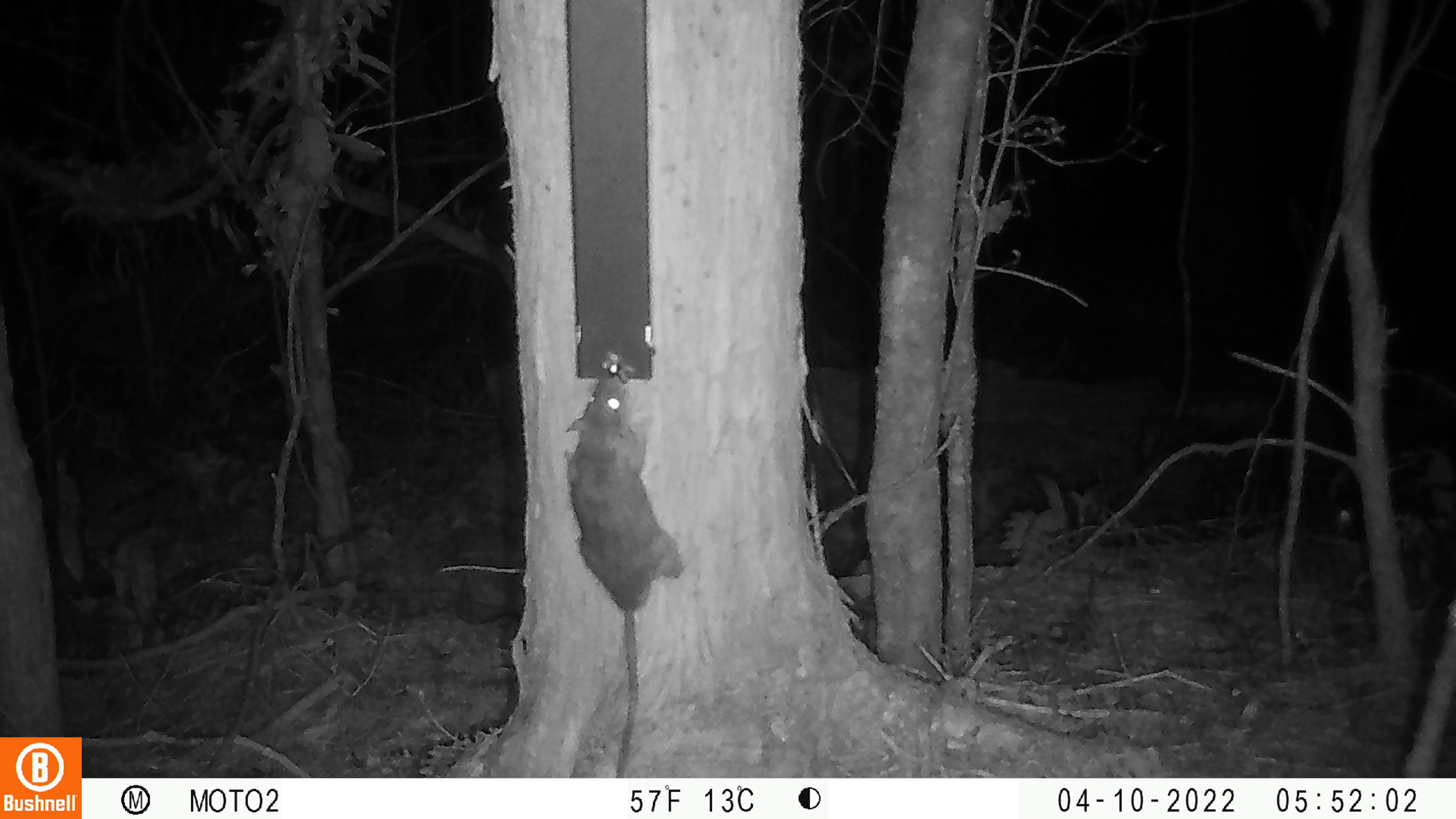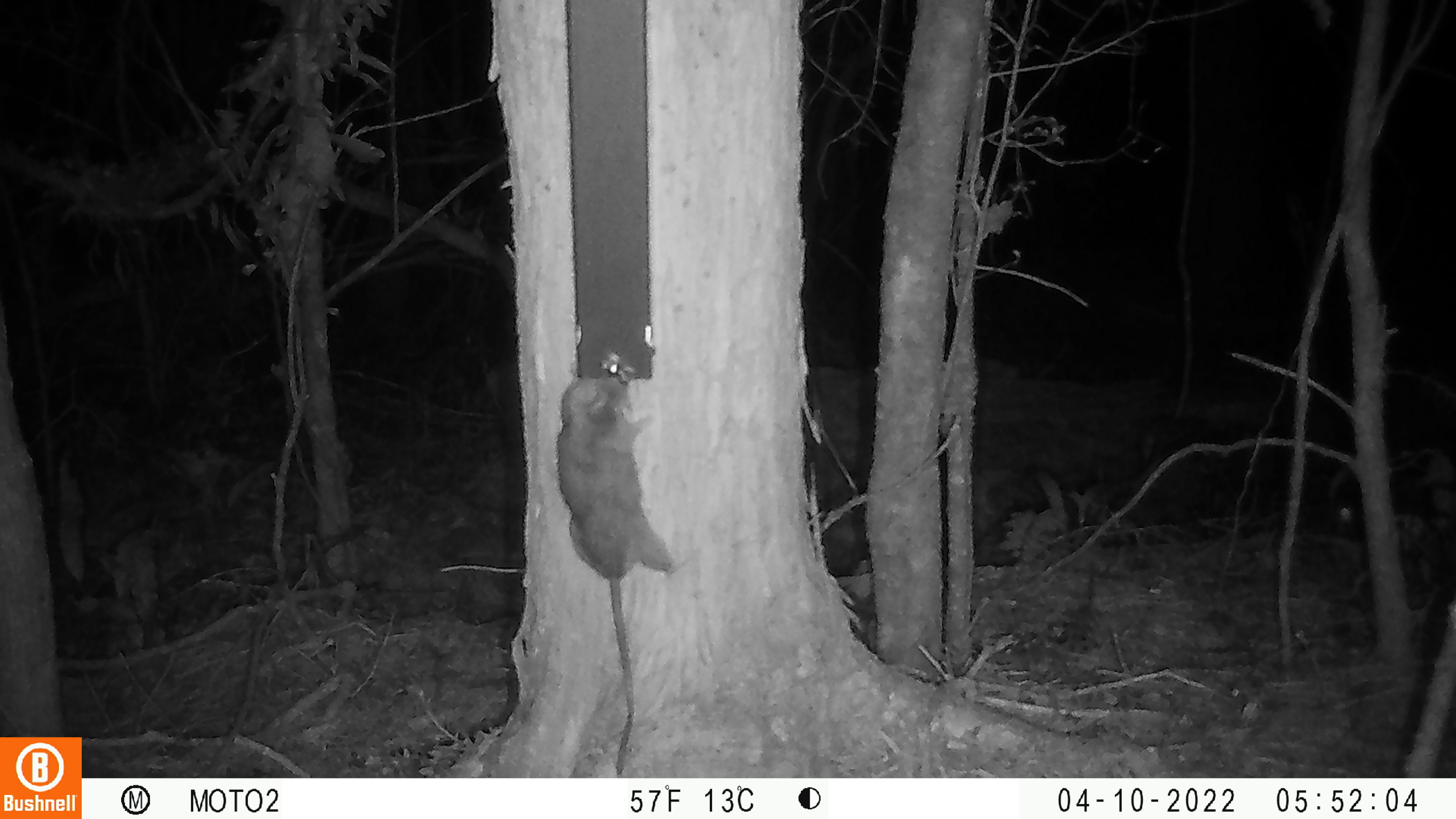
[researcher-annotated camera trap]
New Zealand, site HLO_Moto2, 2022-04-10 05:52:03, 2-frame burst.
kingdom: Animalia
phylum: Chordata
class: Mammalia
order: Rodentia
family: Muridae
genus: Rattus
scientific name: Rattus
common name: rat